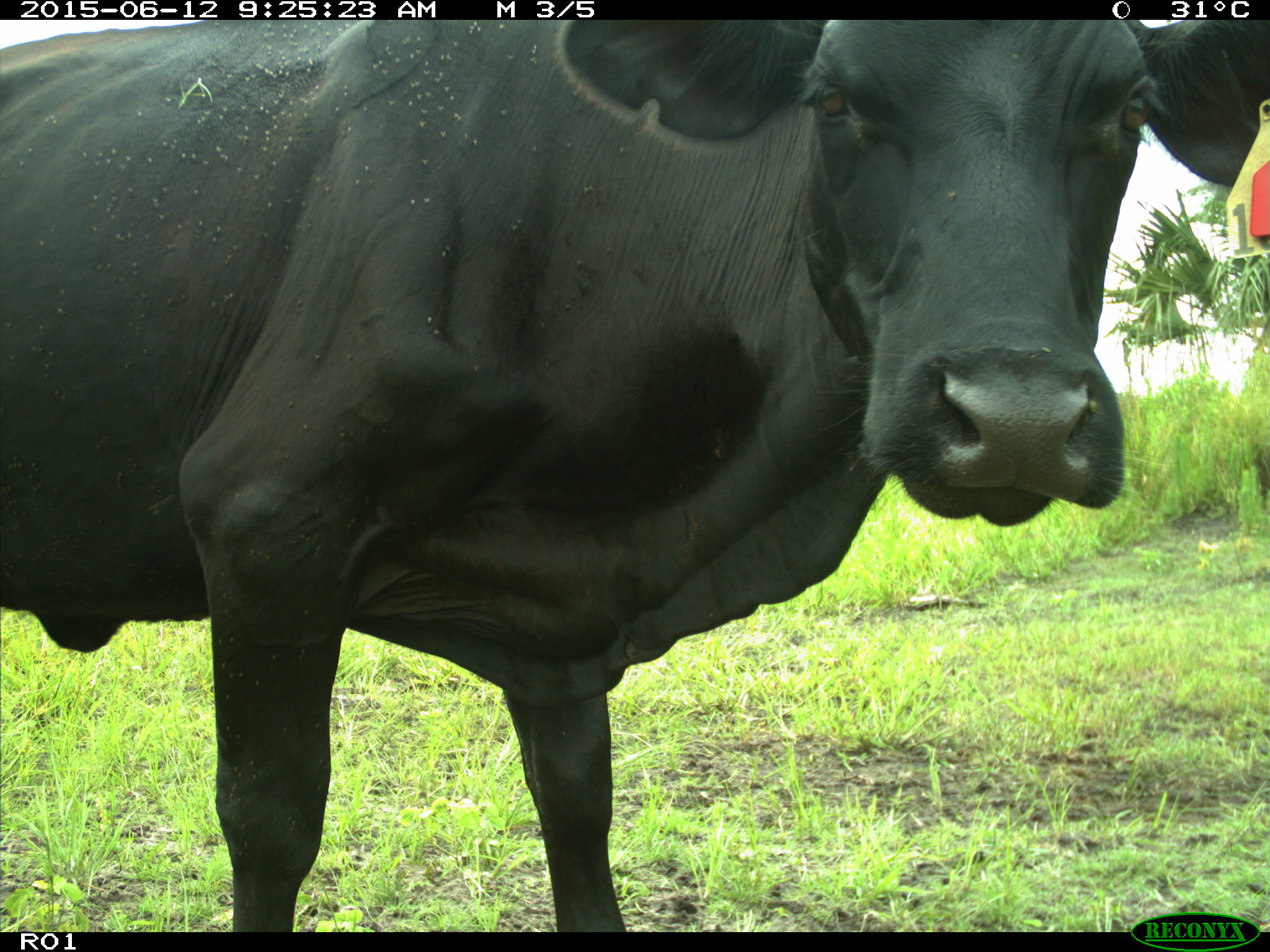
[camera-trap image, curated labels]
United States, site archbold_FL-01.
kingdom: Animalia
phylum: Chordata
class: Mammalia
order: Artiodactyla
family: Bovidae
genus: Bos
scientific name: Bos taurus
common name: domestic cow